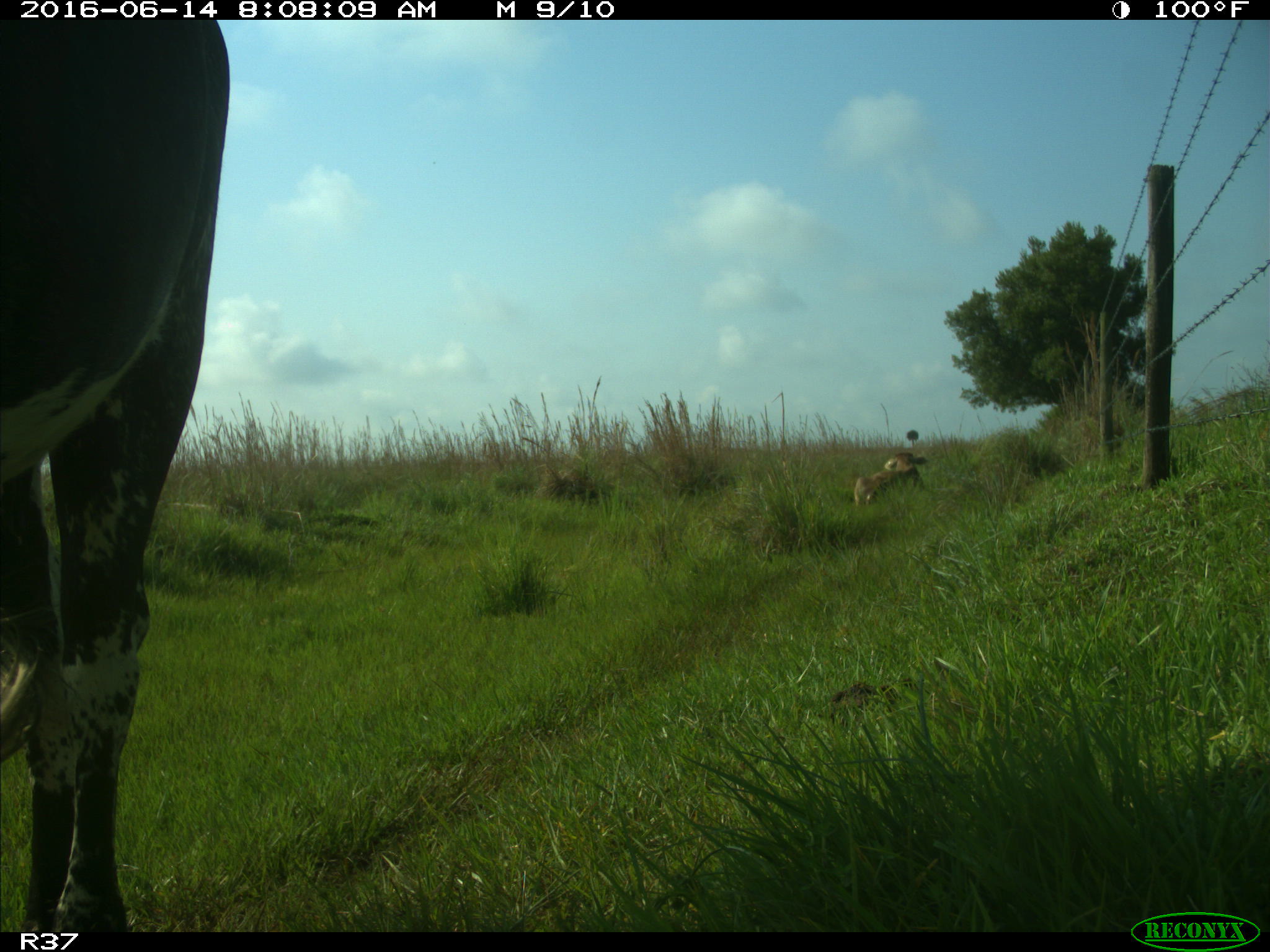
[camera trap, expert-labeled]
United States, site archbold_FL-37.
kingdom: Animalia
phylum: Chordata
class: Mammalia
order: Artiodactyla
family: Bovidae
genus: Bos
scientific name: Bos taurus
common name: domestic cow